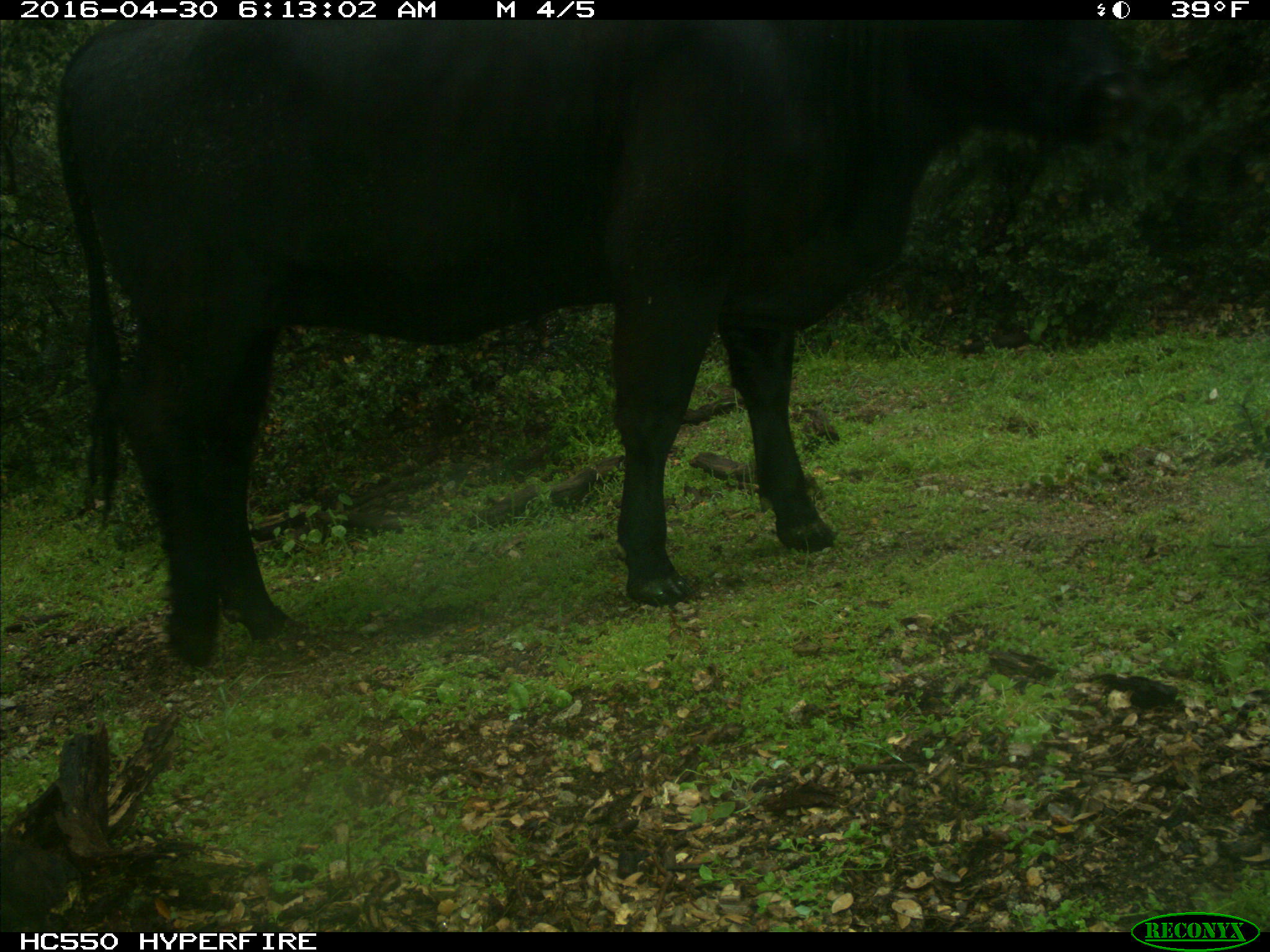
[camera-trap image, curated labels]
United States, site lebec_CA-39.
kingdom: Animalia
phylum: Chordata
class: Mammalia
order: Artiodactyla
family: Bovidae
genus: Bos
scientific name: Bos taurus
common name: domestic cow